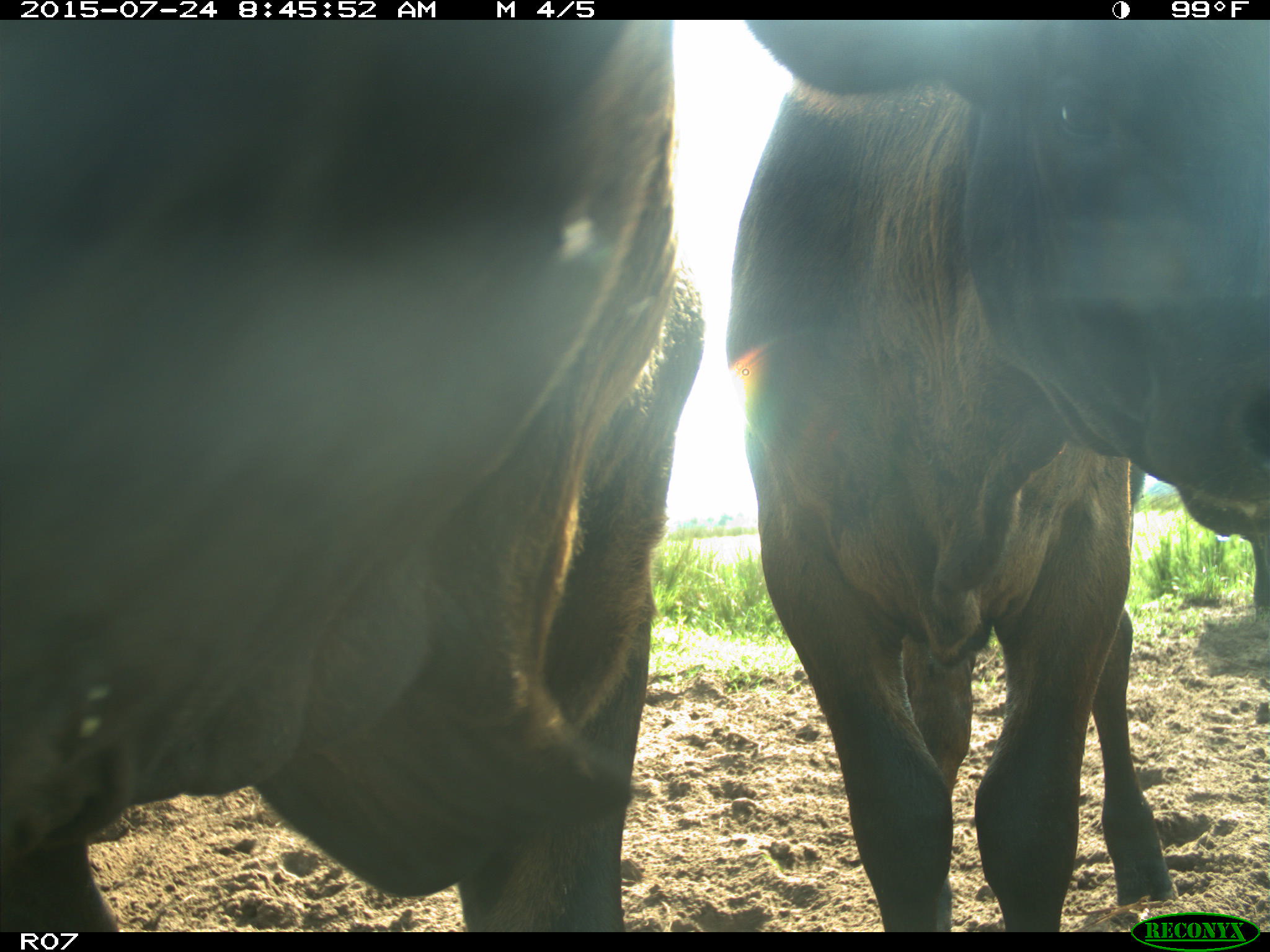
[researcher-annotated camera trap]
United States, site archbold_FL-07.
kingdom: Animalia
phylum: Chordata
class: Mammalia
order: Artiodactyla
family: Bovidae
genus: Bos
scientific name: Bos taurus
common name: domestic cow